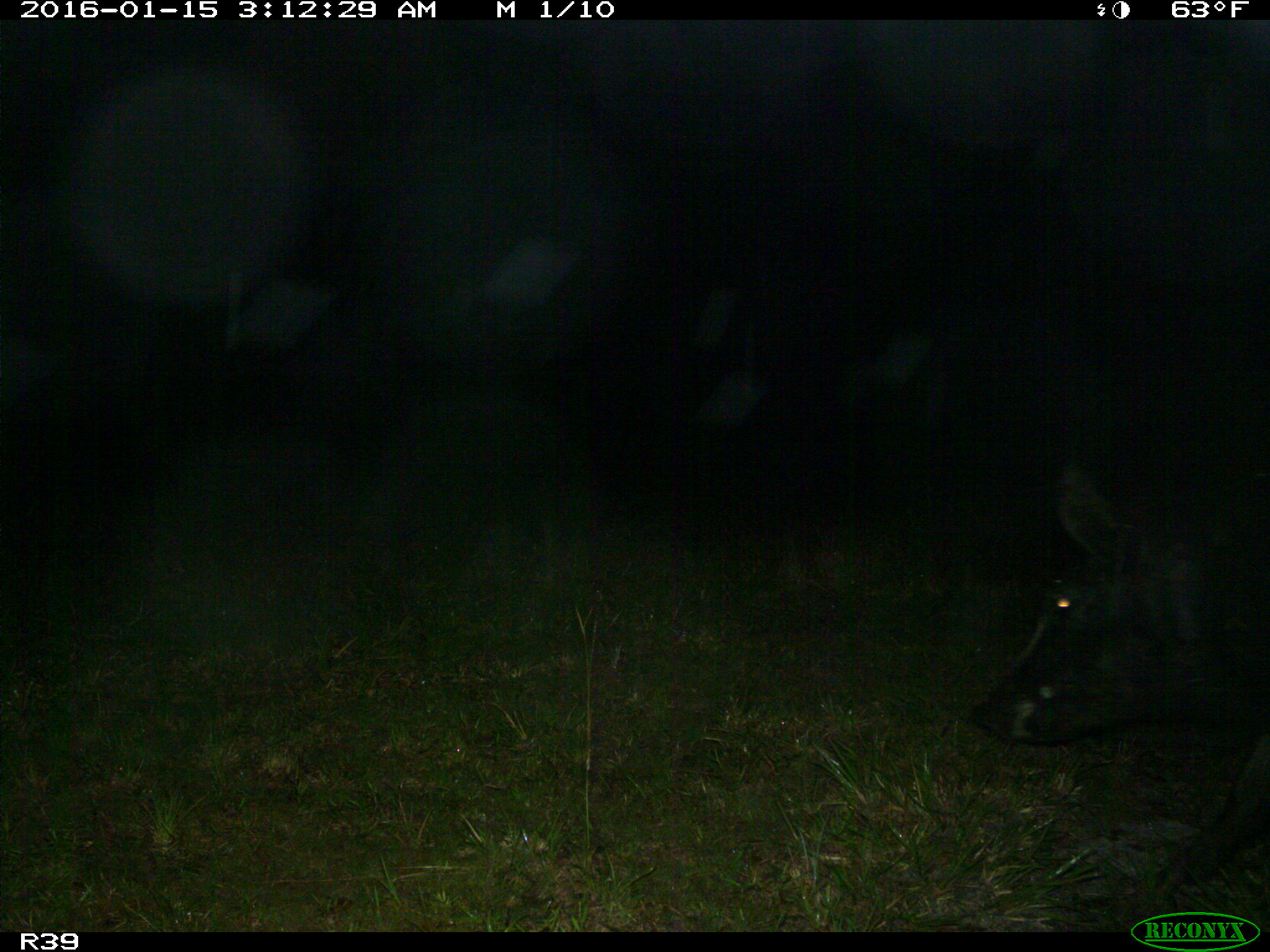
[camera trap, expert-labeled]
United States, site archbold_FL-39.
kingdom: Animalia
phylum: Chordata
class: Mammalia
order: Artiodactyla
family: Suidae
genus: Sus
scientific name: Sus scrofa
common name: wild boar